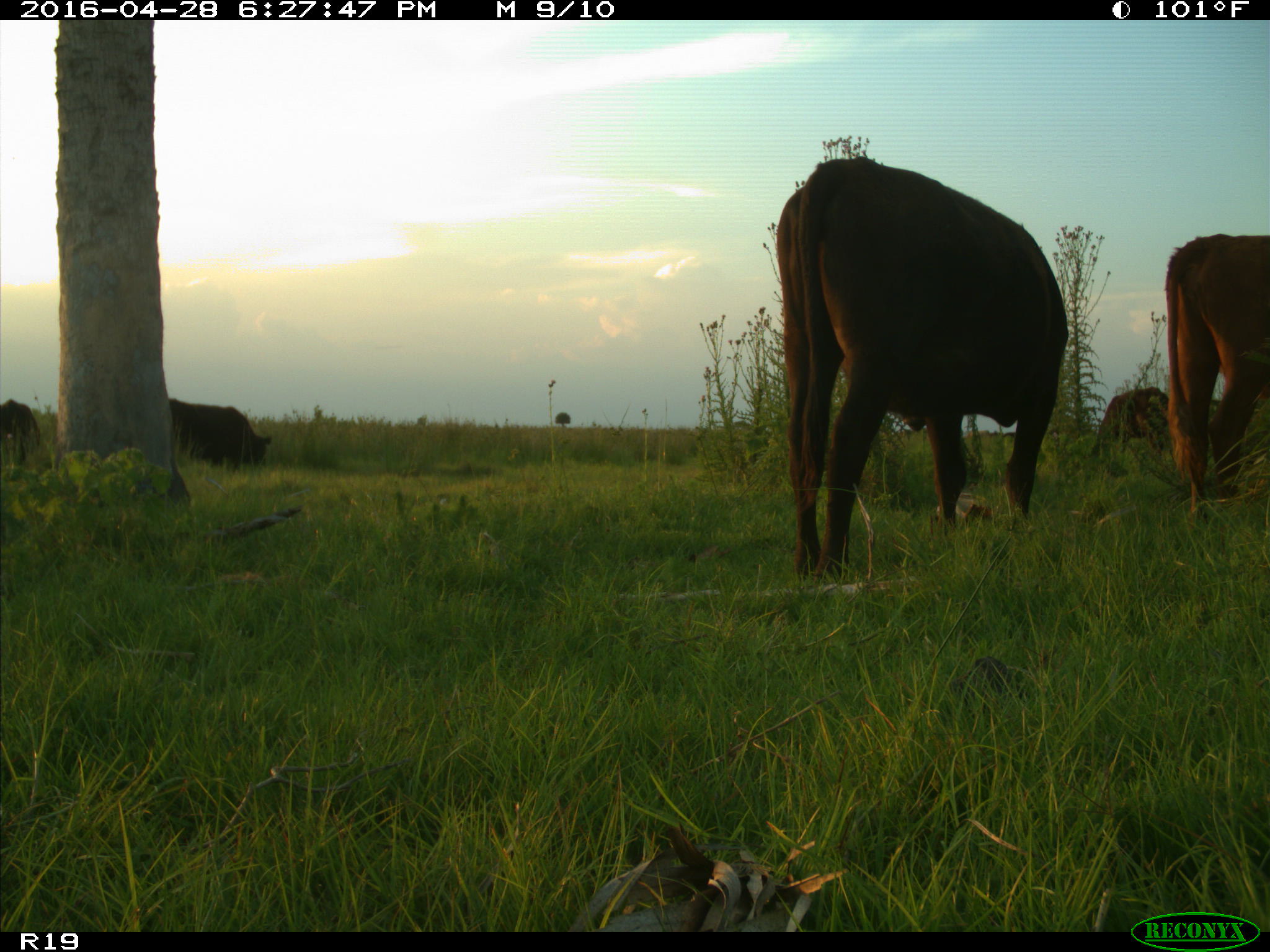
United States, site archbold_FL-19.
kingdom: Animalia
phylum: Chordata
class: Mammalia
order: Artiodactyla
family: Bovidae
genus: Bos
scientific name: Bos taurus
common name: domestic cow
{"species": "Bos taurus (domestic cow)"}